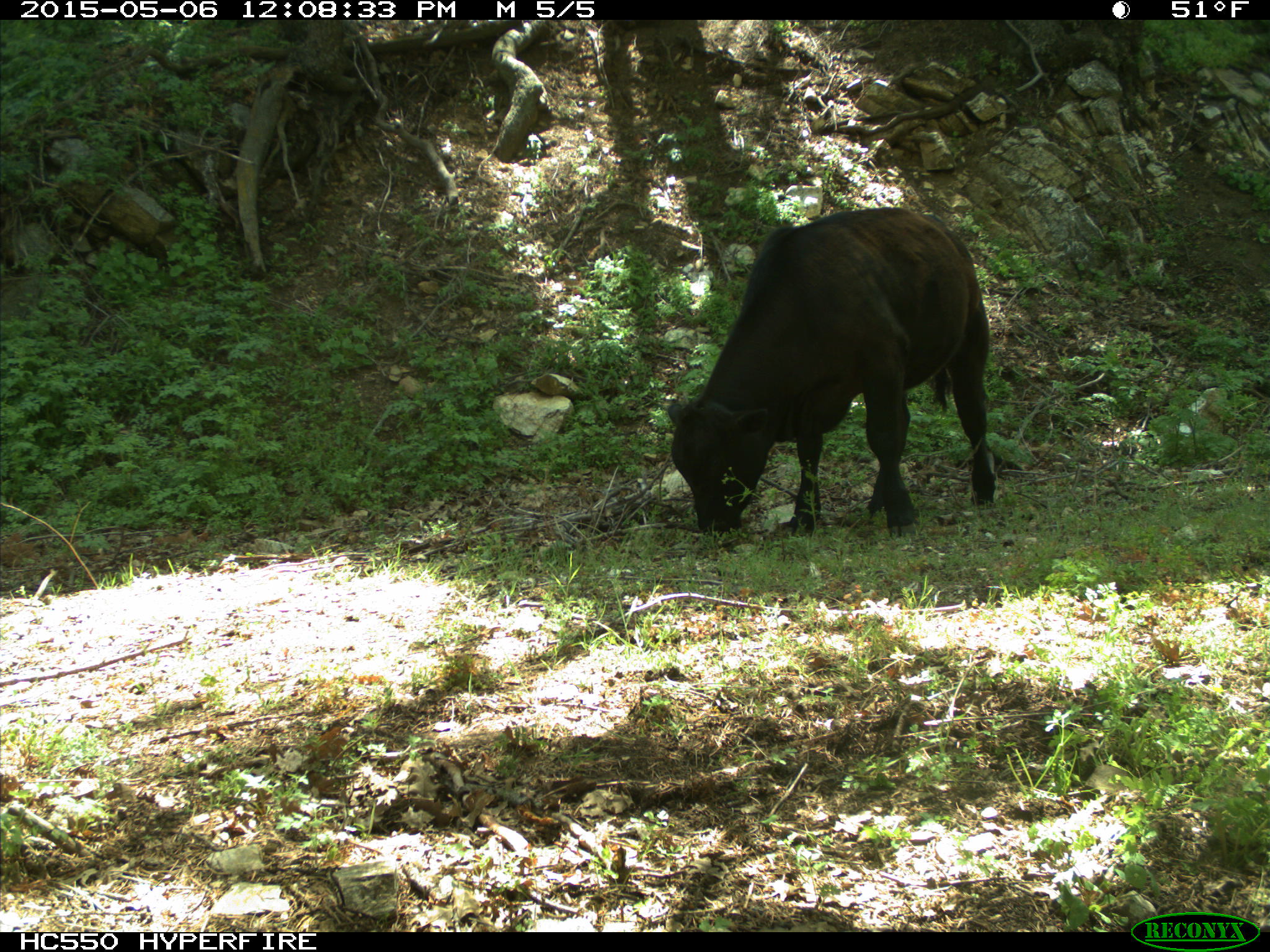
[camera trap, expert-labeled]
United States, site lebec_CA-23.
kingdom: Animalia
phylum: Chordata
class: Mammalia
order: Artiodactyla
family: Bovidae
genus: Bos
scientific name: Bos taurus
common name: domestic cow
Bos taurus (domestic cow).